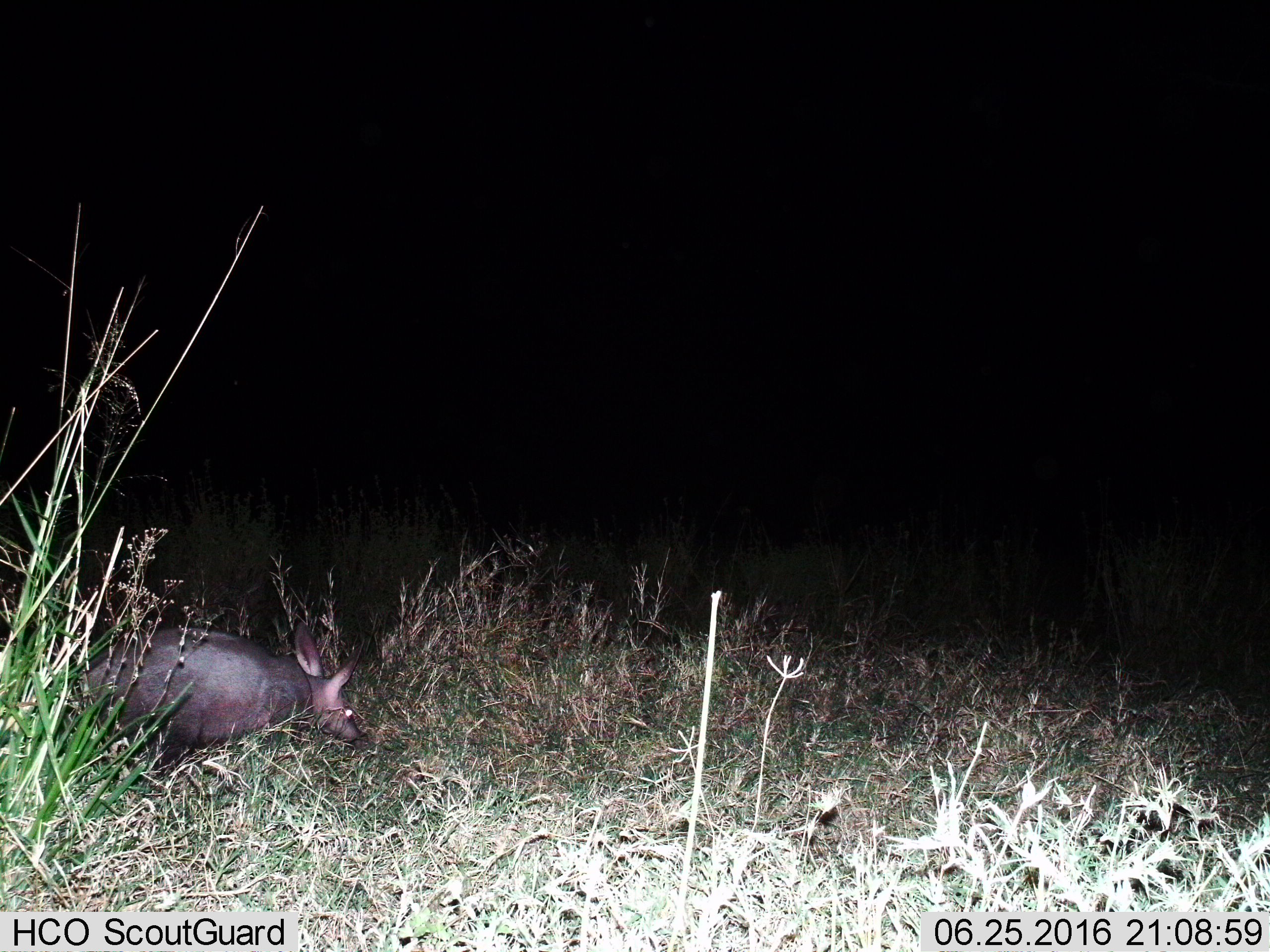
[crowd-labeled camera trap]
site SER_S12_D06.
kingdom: Animalia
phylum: Chordata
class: Mammalia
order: Tubulidentata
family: Orycteropodidae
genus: Orycteropus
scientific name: Orycteropus afer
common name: aardvark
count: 1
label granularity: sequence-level